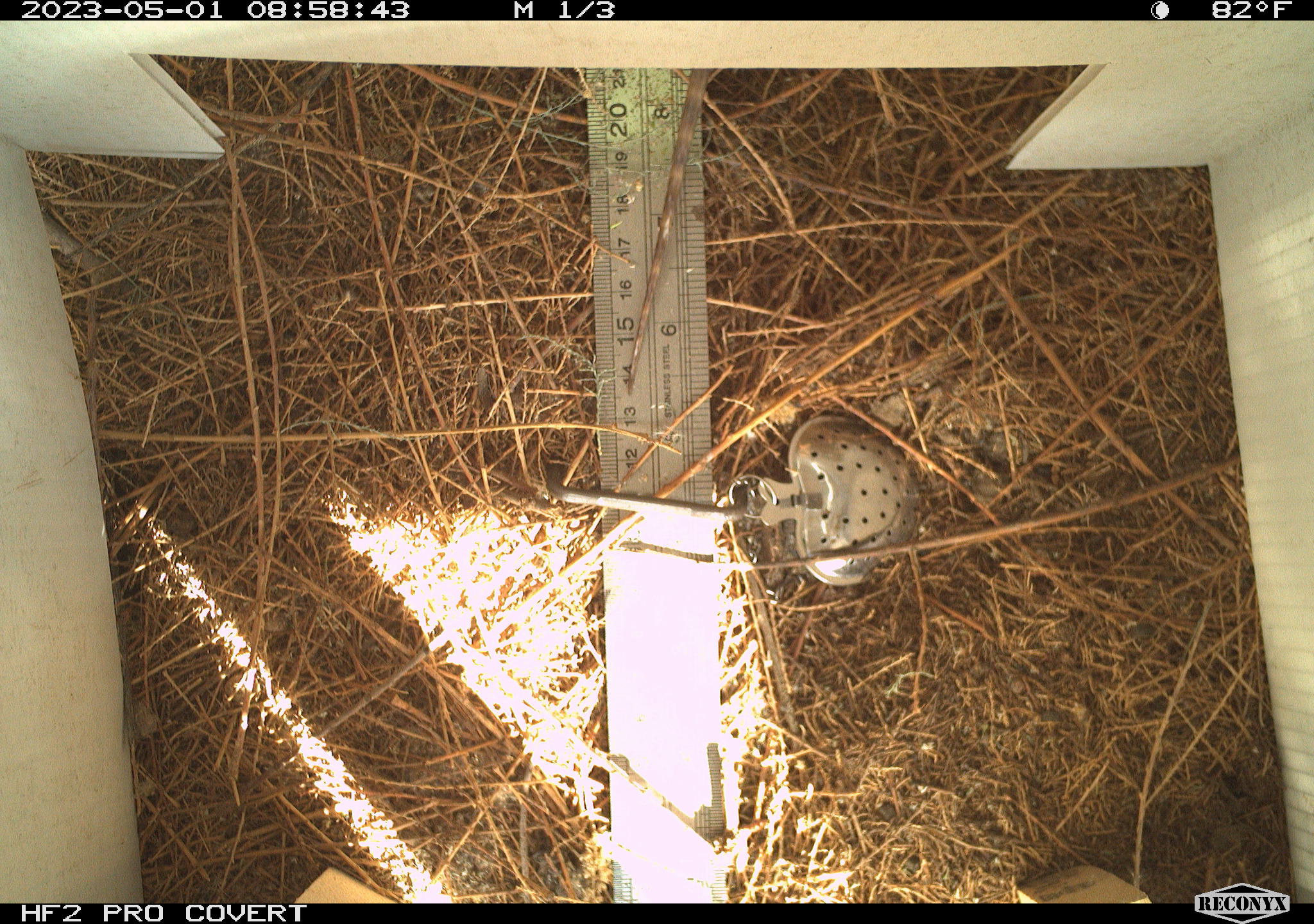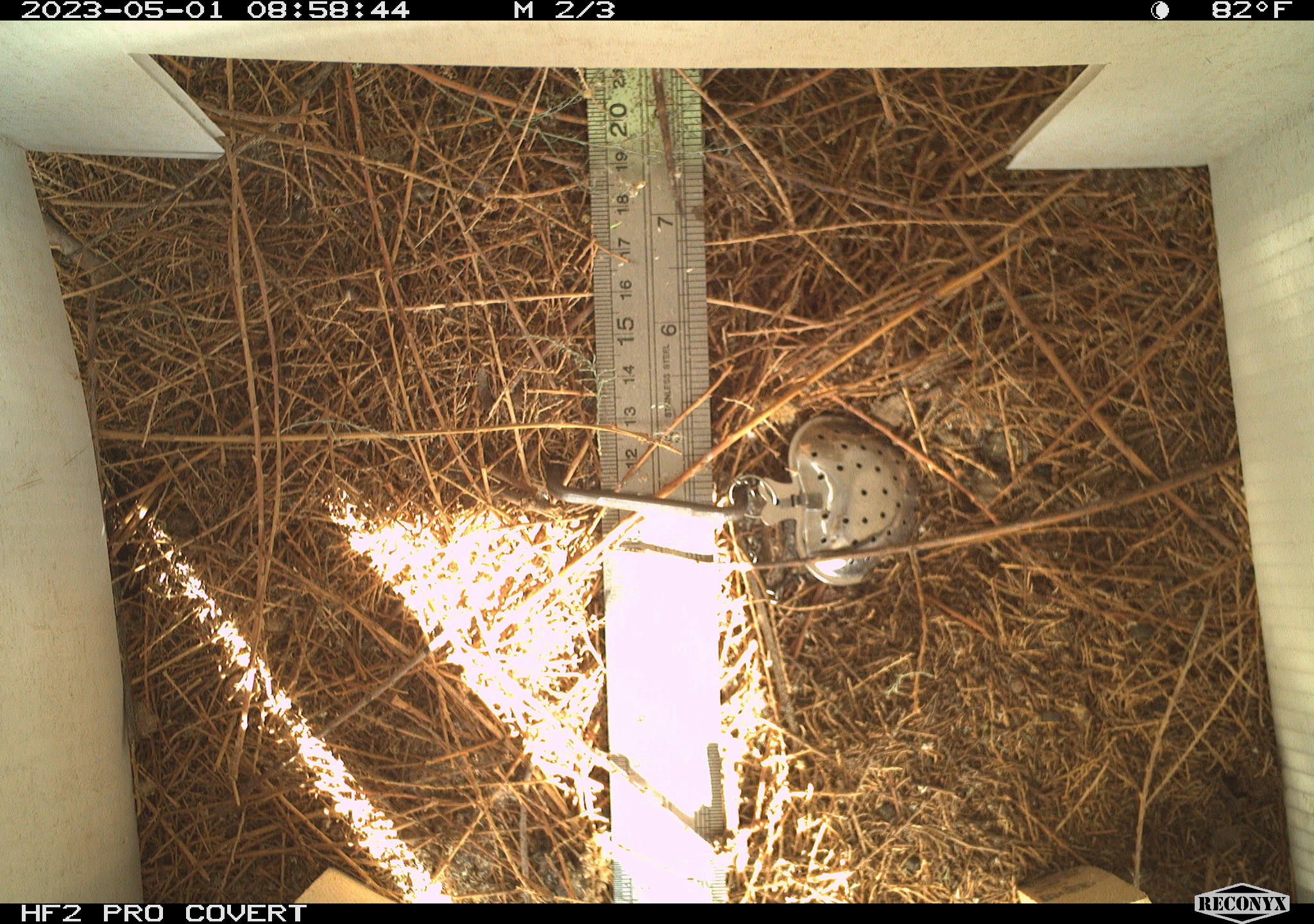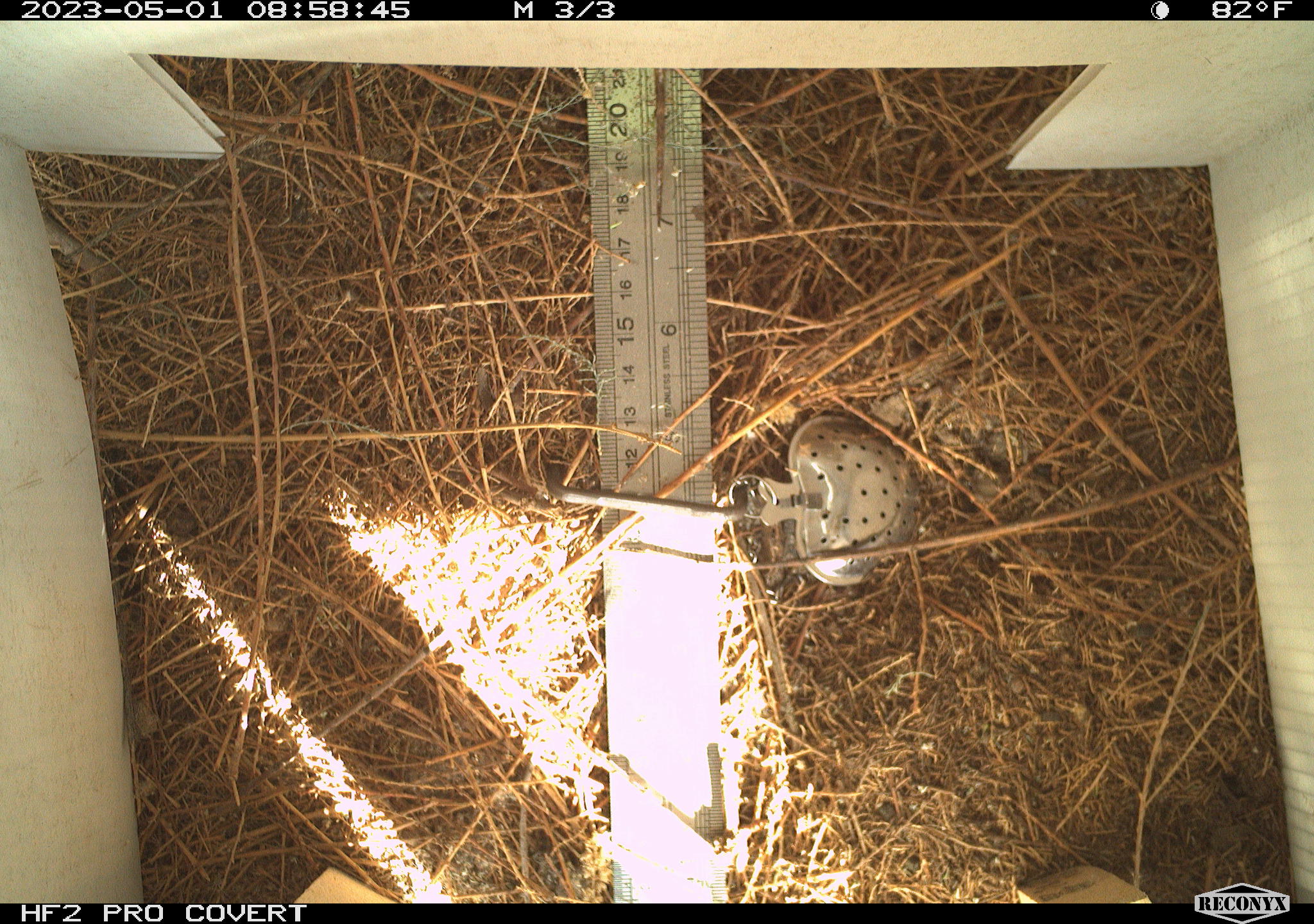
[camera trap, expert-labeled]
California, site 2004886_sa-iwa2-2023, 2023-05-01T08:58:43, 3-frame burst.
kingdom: Animalia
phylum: Chordata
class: Reptilia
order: Squamata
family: Phrynosomatidae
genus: Sceloporus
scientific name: Sceloporus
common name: spiny lizards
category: sceloporus species